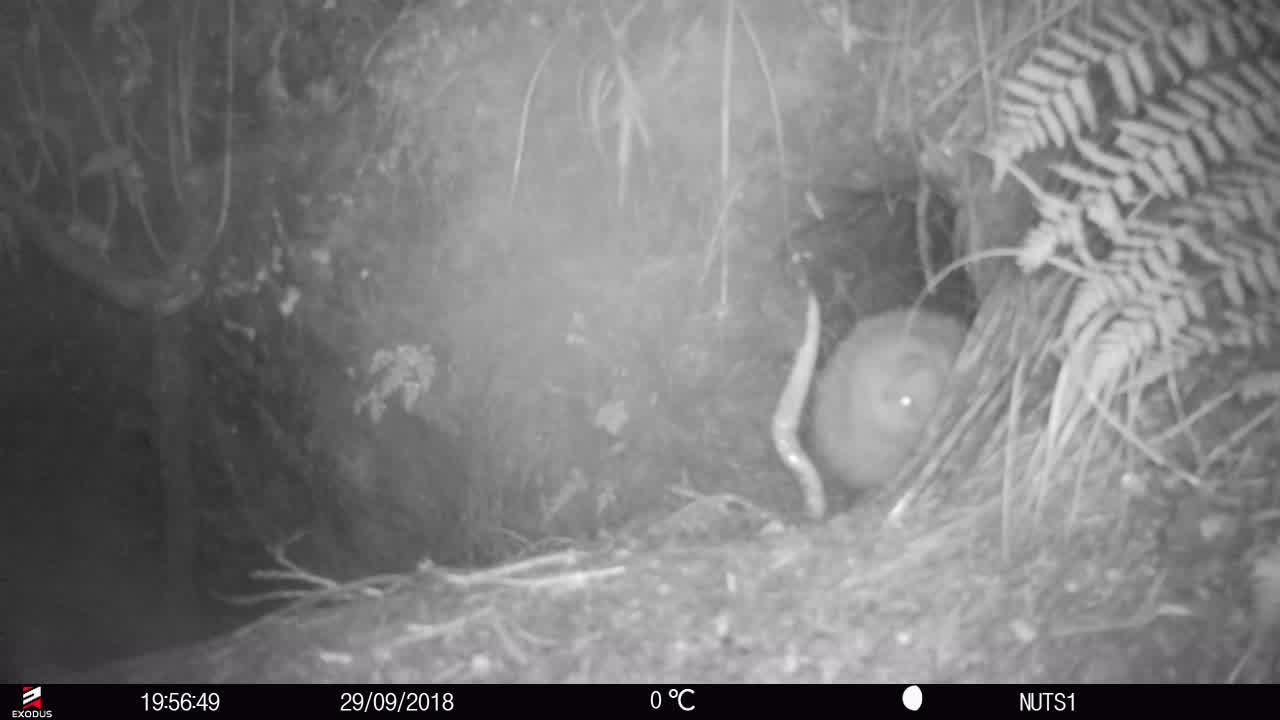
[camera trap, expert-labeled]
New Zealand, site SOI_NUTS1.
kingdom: Animalia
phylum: Chordata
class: Aves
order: Apterygiformes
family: Apterygidae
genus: Apteryx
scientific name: Apteryx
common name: kiwi